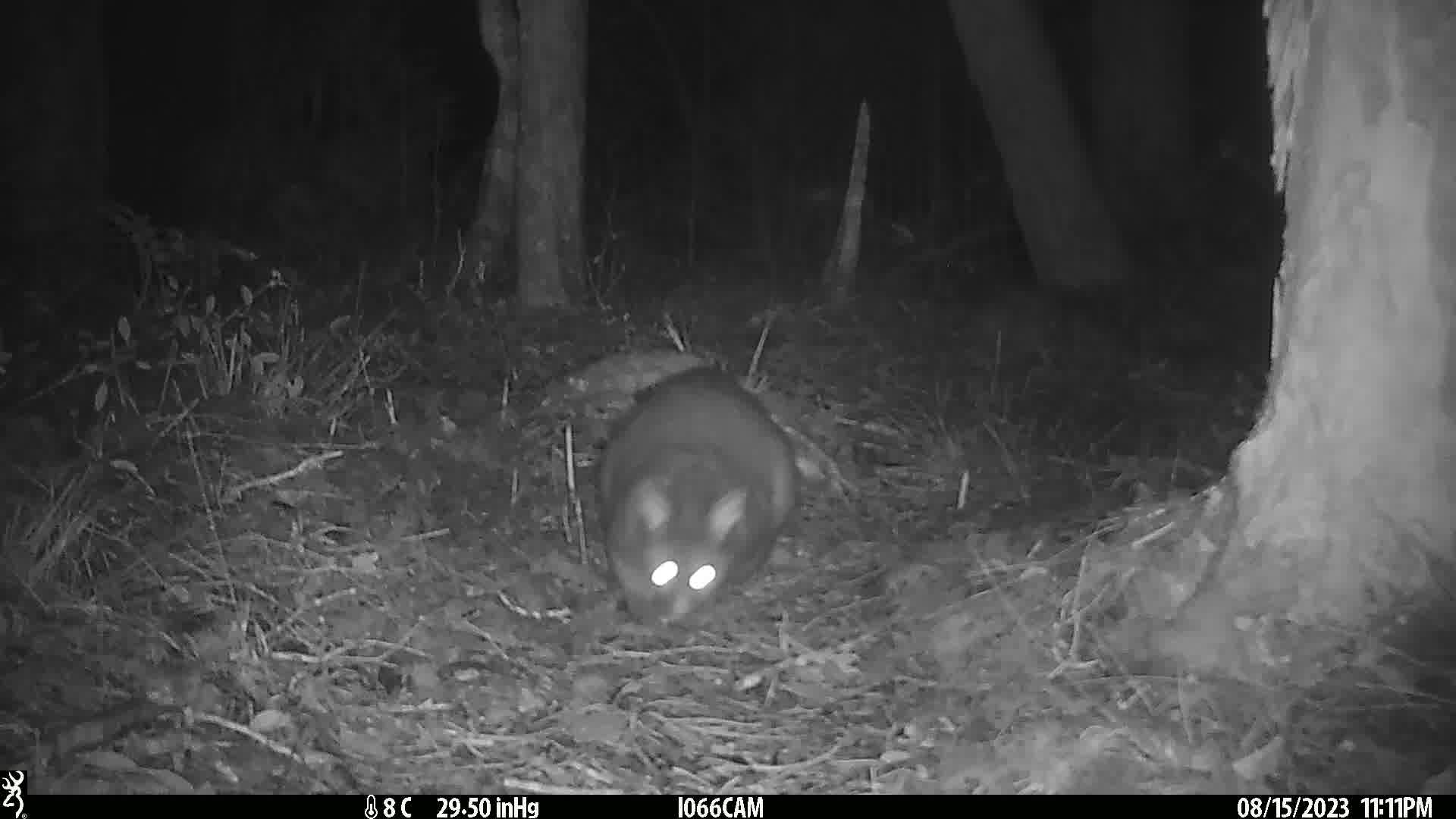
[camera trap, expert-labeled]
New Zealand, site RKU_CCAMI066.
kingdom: Animalia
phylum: Chordata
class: Mammalia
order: Diprotodontia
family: Phalangeridae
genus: Trichosurus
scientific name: Trichosurus vulpecula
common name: common brushtail possum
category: possum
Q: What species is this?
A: Possum (common brushtail possum) (Trichosurus vulpecula).